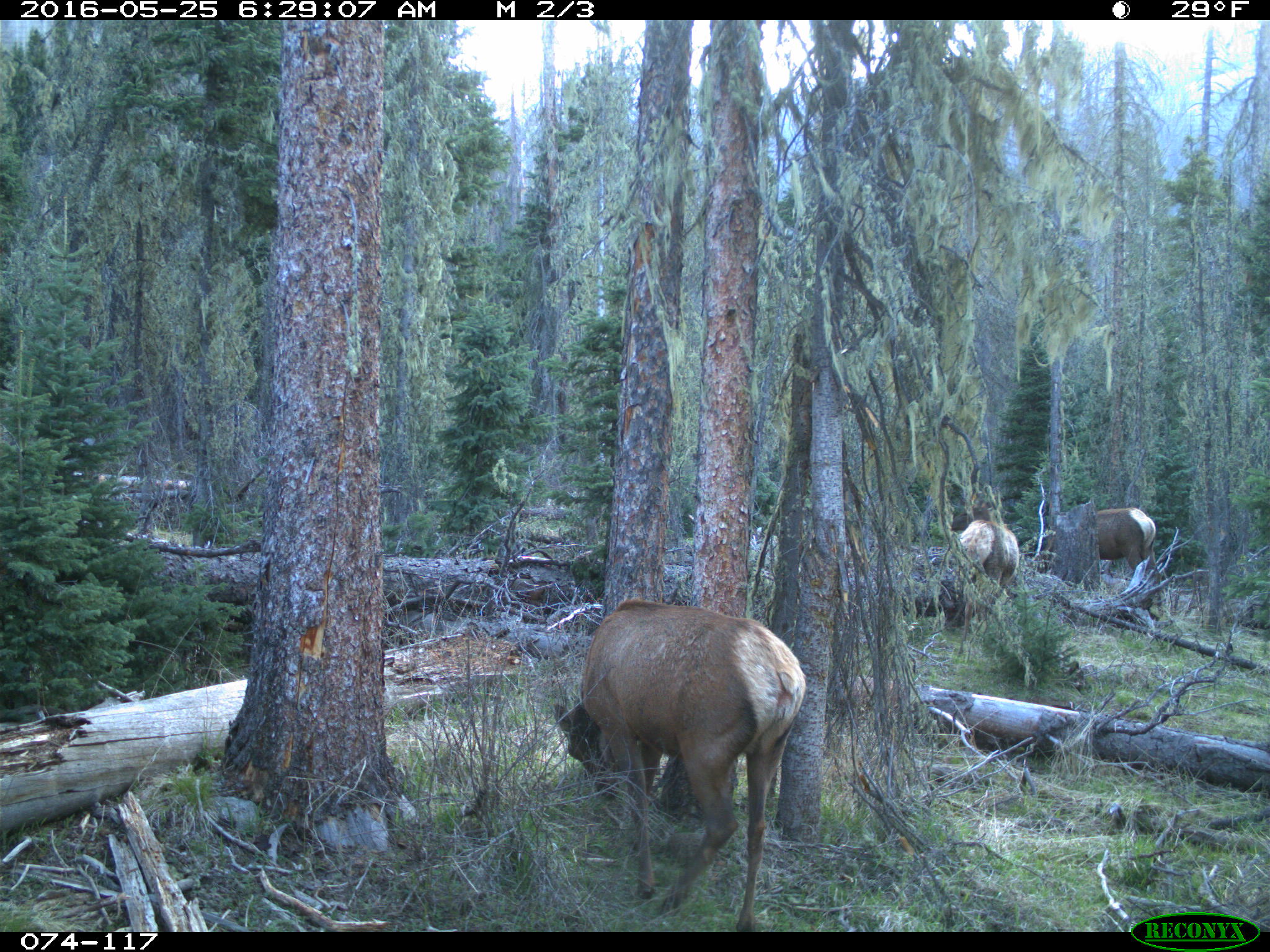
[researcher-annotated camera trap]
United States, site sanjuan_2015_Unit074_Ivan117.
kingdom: Animalia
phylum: Chordata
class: Mammalia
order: Artiodactyla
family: Cervidae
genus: Cervus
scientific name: Cervus elaphus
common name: red deer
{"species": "Cervus elaphus (red deer)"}